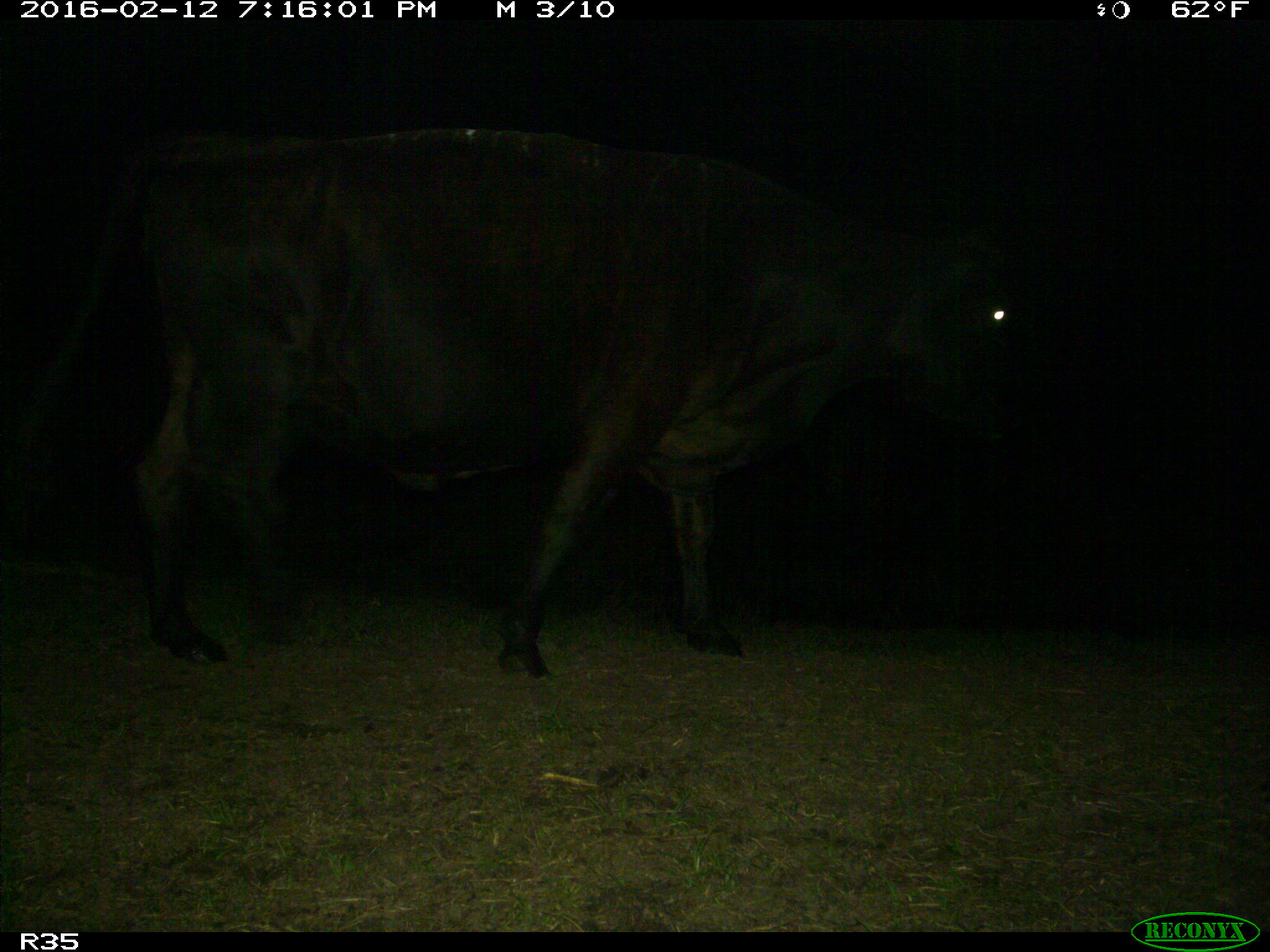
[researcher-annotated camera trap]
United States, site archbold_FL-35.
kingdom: Animalia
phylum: Chordata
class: Mammalia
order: Artiodactyla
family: Bovidae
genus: Bos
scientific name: Bos taurus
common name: domestic cow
Bos taurus (domestic cow).